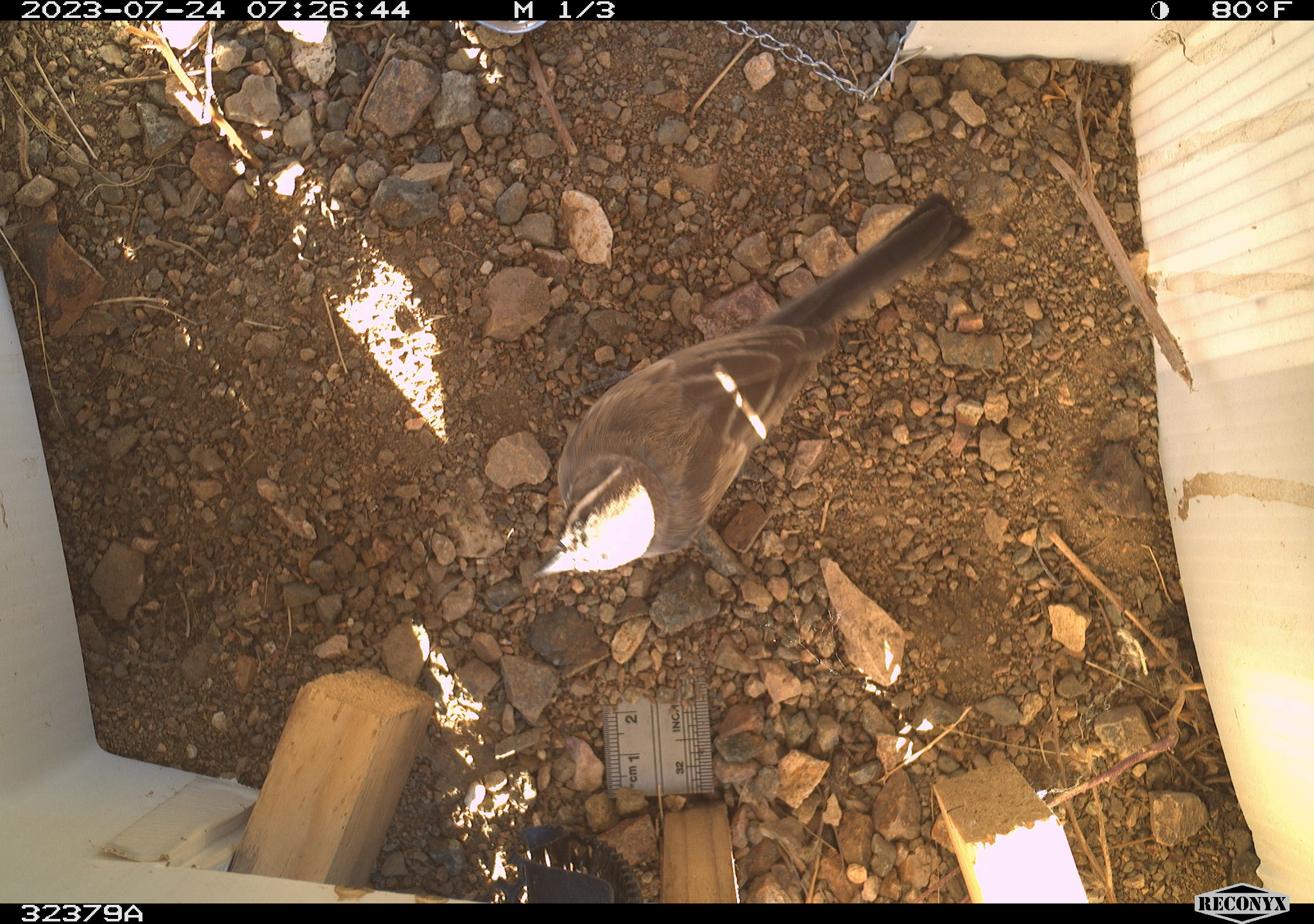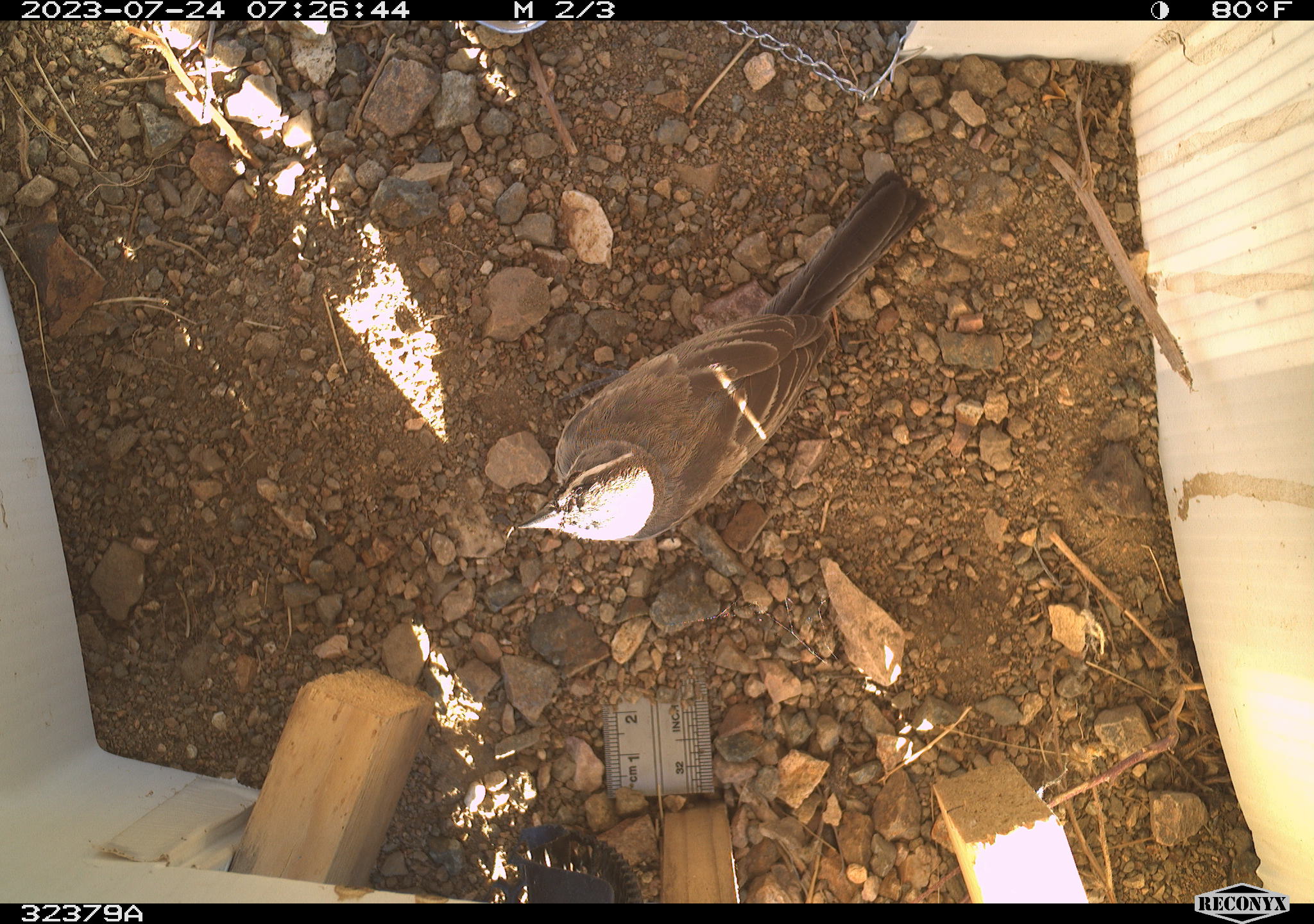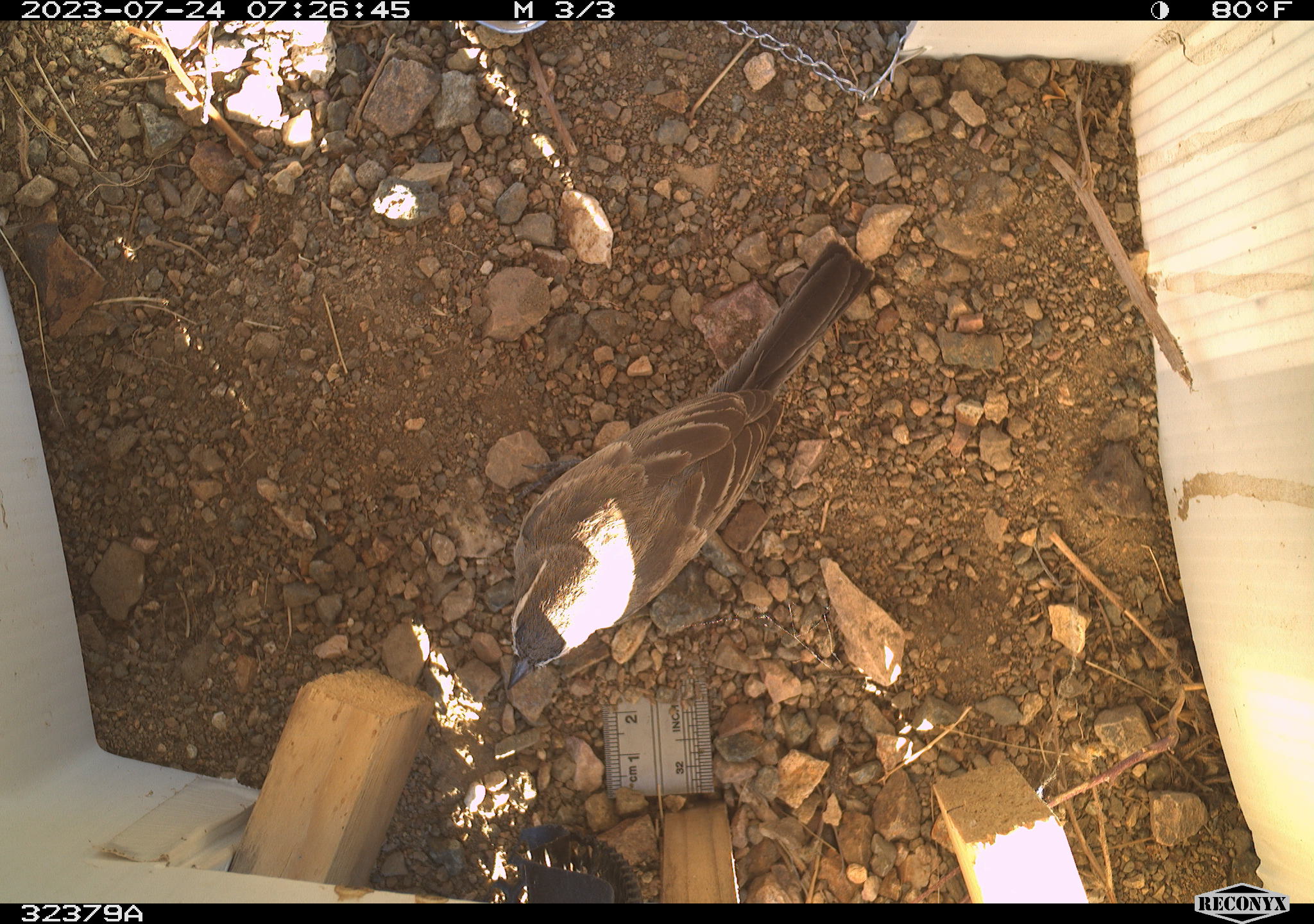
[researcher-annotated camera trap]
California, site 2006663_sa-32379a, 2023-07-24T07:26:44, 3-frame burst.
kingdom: Animalia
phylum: Chordata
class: Aves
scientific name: Aves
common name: bird